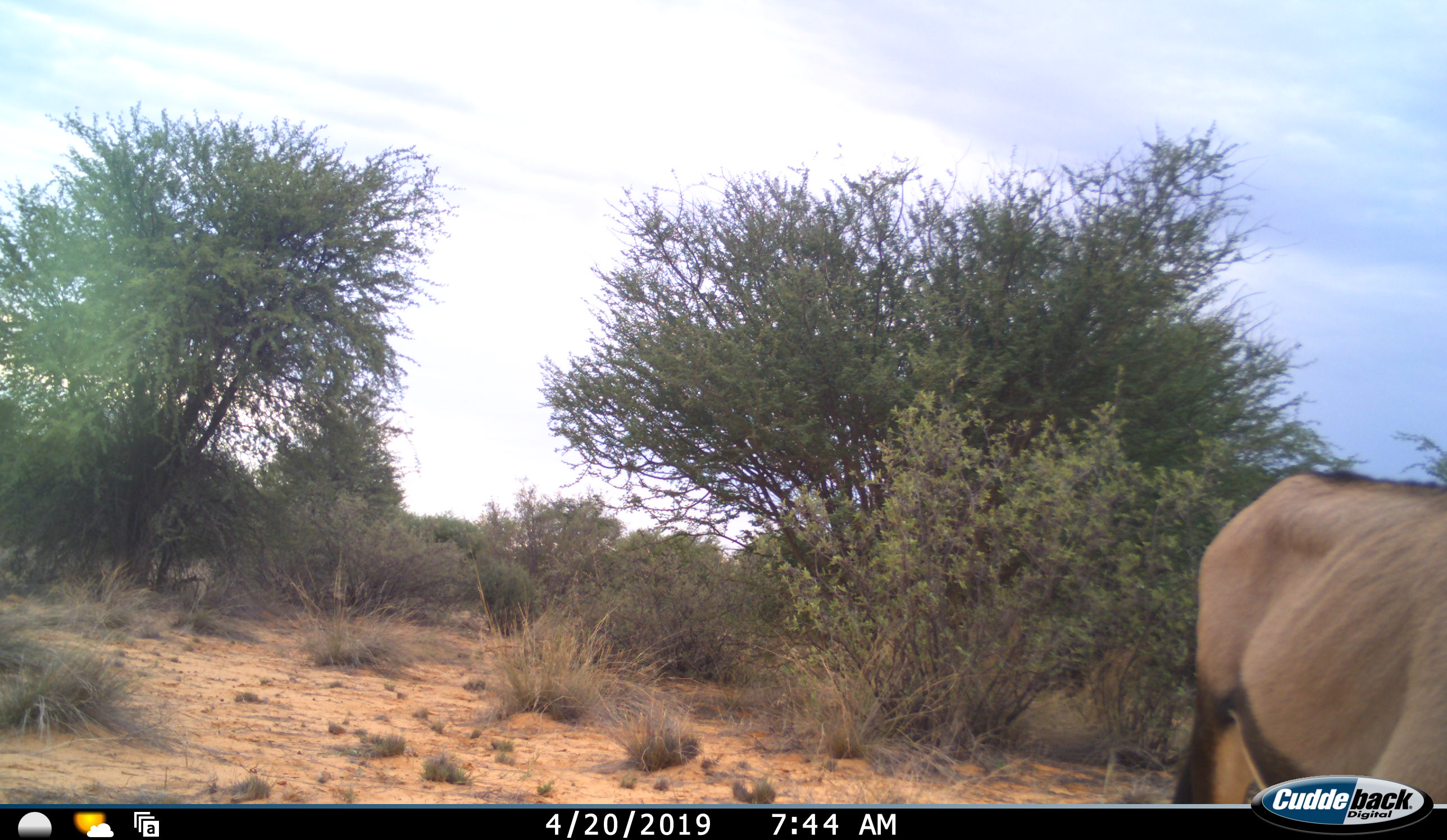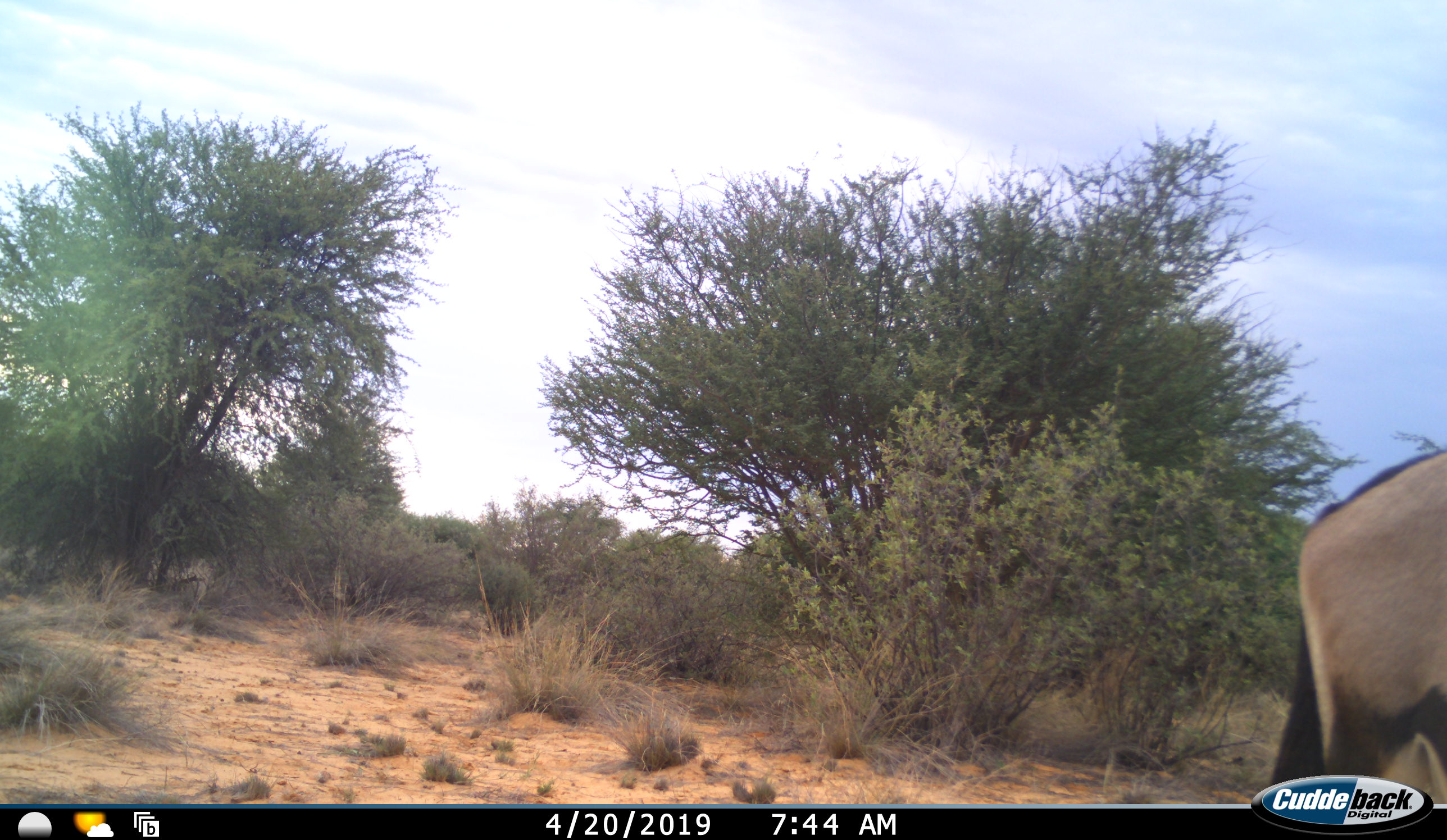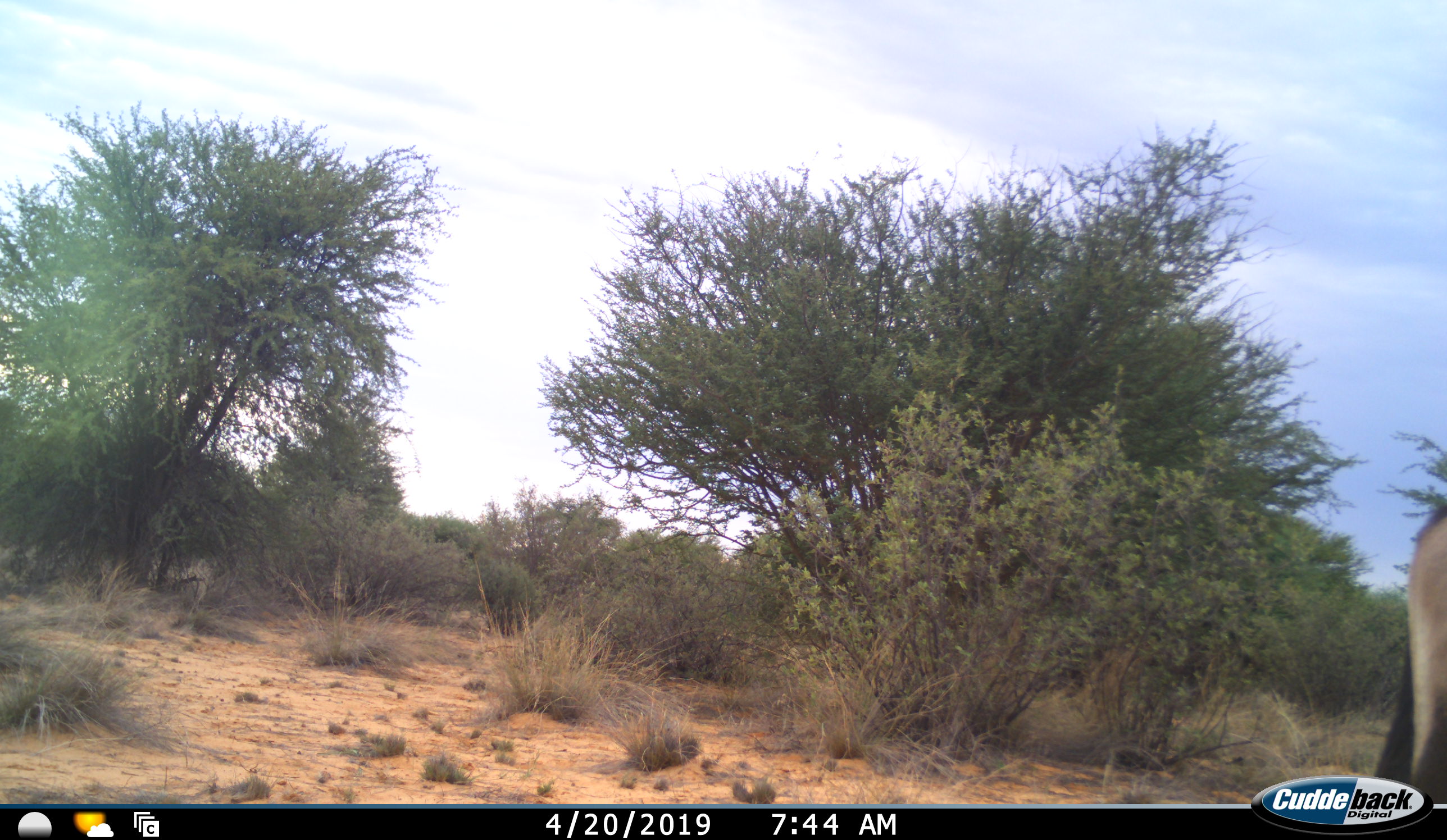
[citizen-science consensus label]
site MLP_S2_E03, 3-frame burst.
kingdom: Animalia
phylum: Chordata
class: Mammalia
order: Artiodactyla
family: Bovidae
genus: Oryx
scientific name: Oryx gazella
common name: gemsbok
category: oryx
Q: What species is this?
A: Oryx (gemsbok) (Oryx gazella).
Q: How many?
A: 1.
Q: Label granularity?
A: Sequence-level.